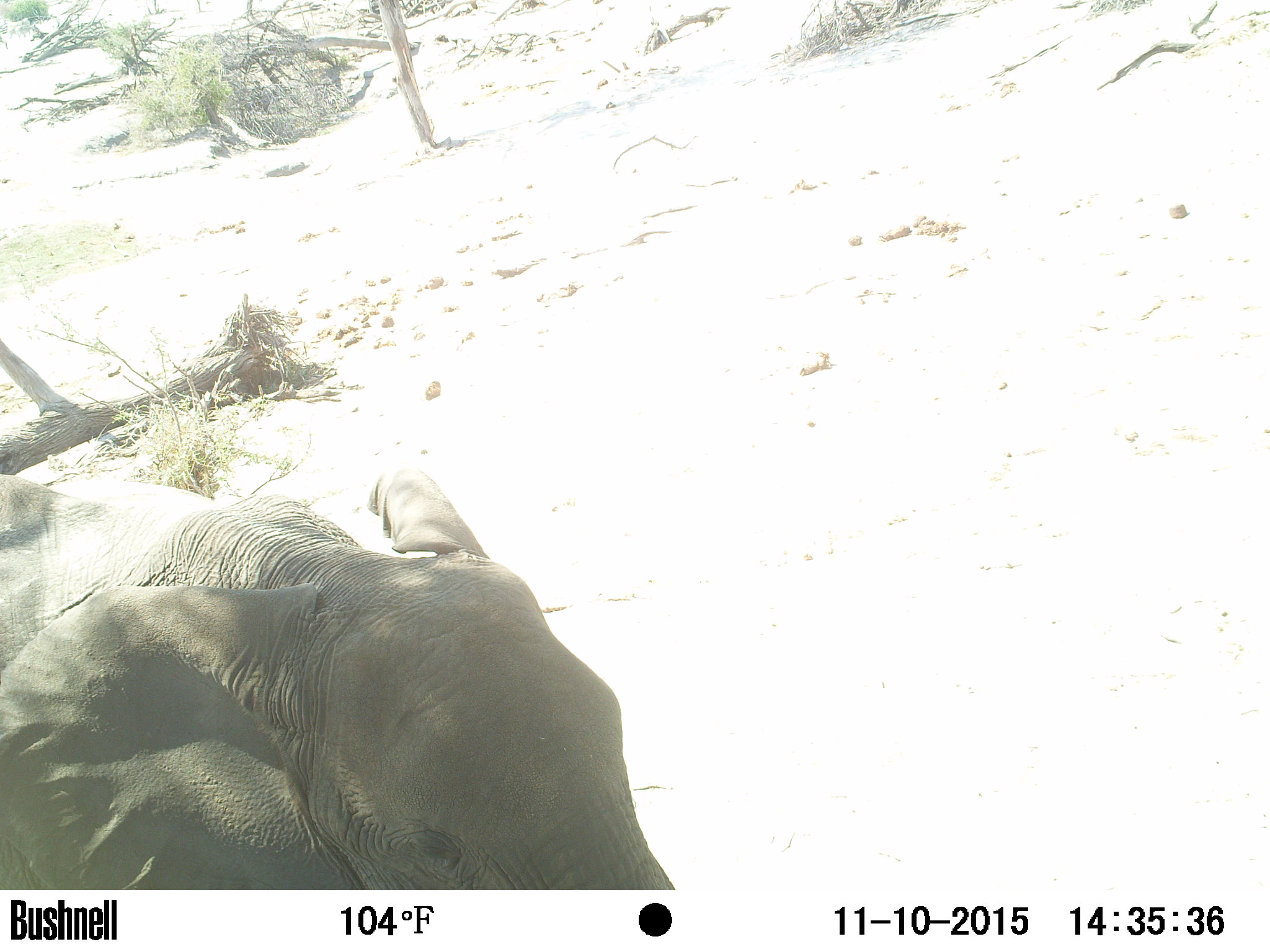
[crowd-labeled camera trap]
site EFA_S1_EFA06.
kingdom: Animalia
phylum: Chordata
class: Mammalia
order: Proboscidea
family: Elephantidae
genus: Loxodonta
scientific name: Loxodonta africana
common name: african bush elephant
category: elephant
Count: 1.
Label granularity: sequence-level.